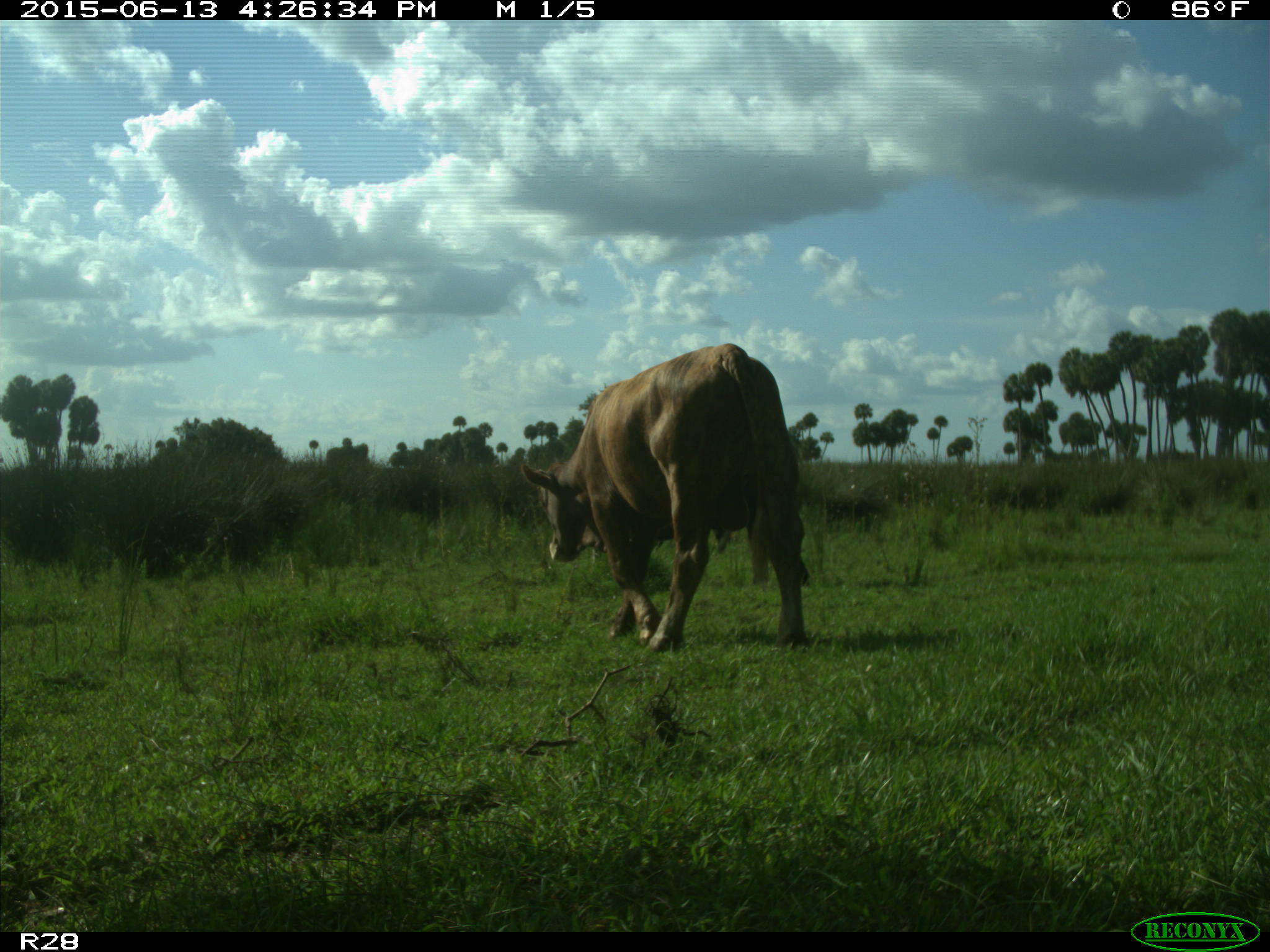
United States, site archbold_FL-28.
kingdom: Animalia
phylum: Chordata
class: Mammalia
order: Artiodactyla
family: Bovidae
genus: Bos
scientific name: Bos taurus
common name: domestic cow